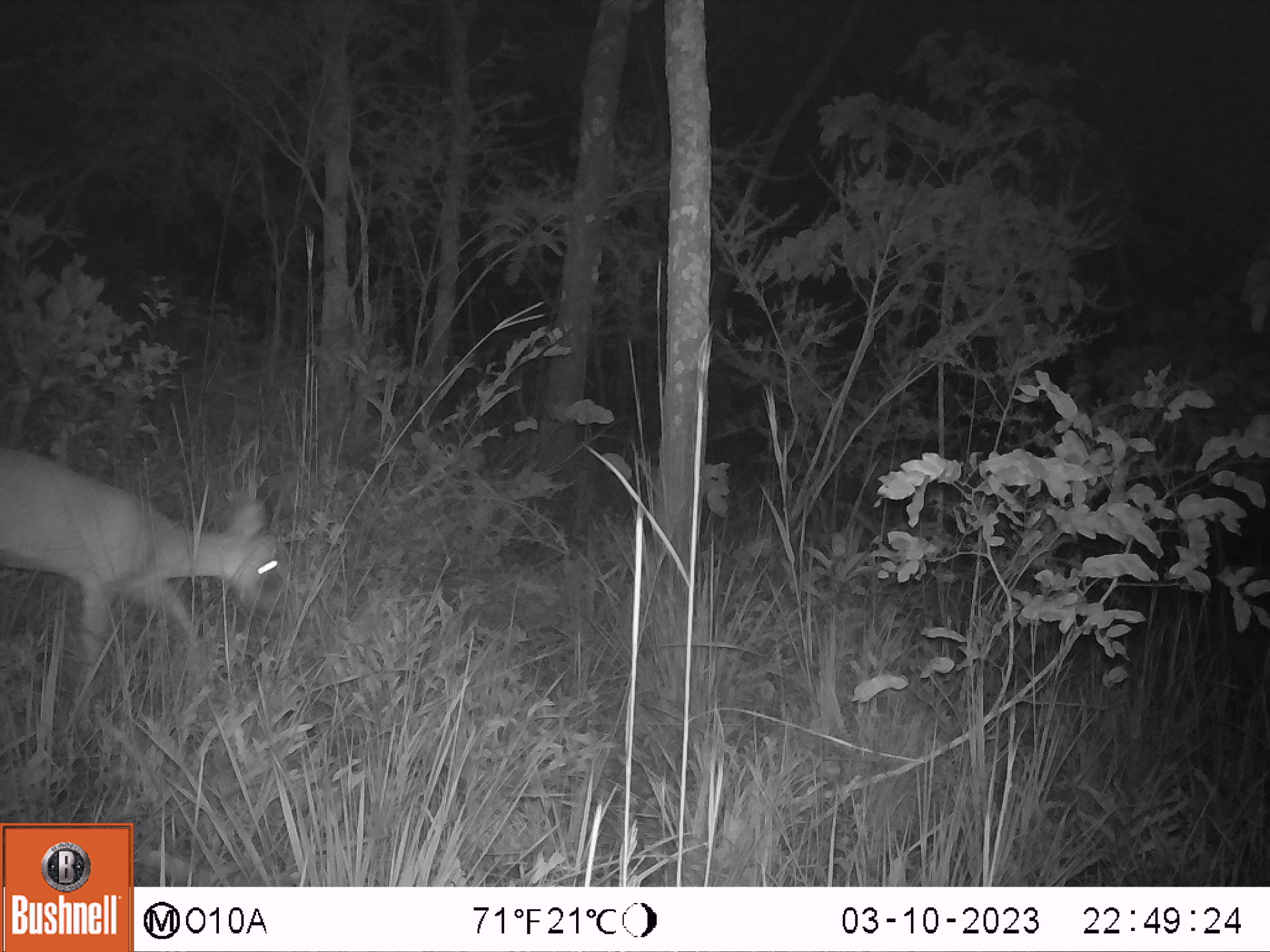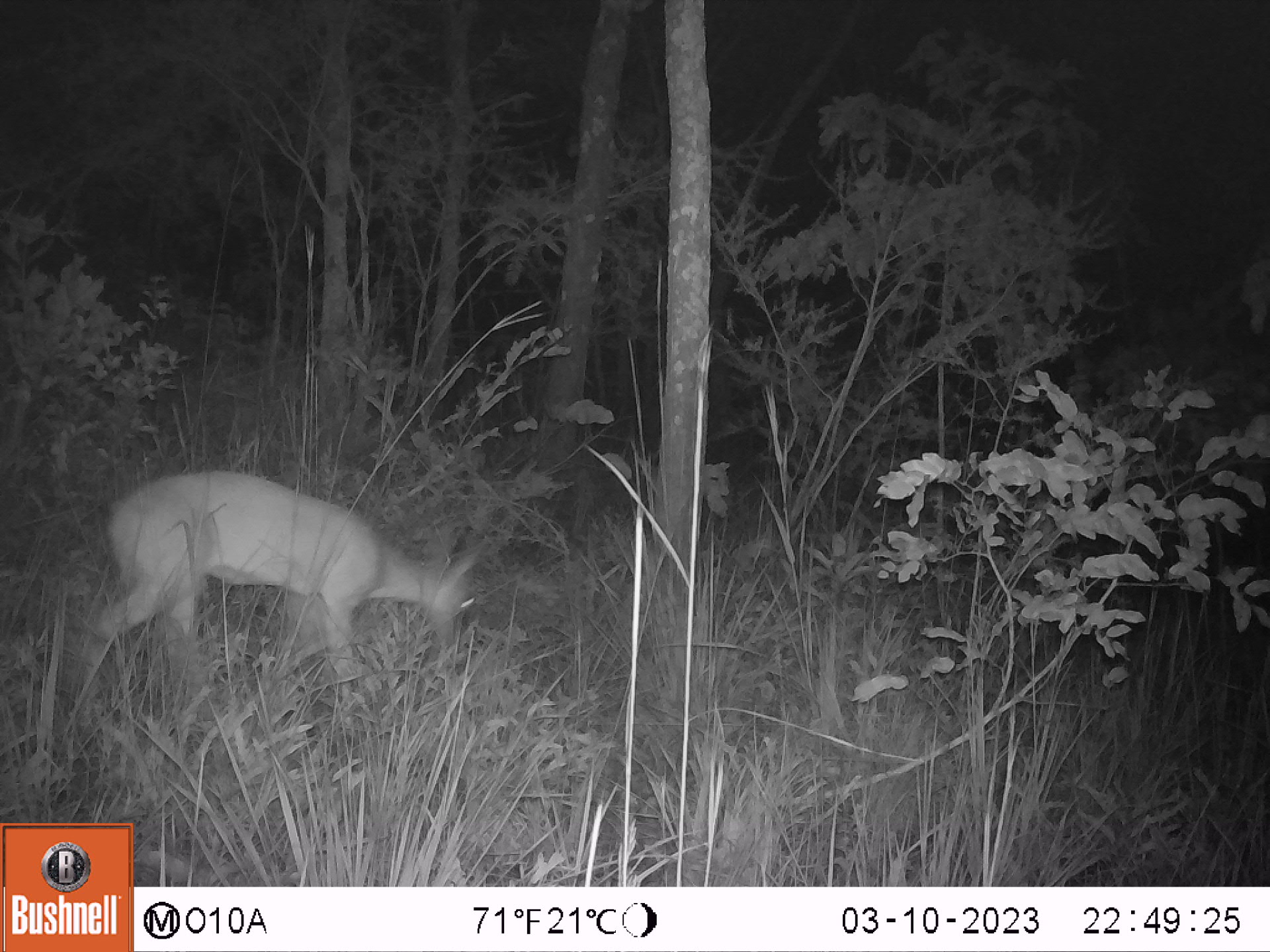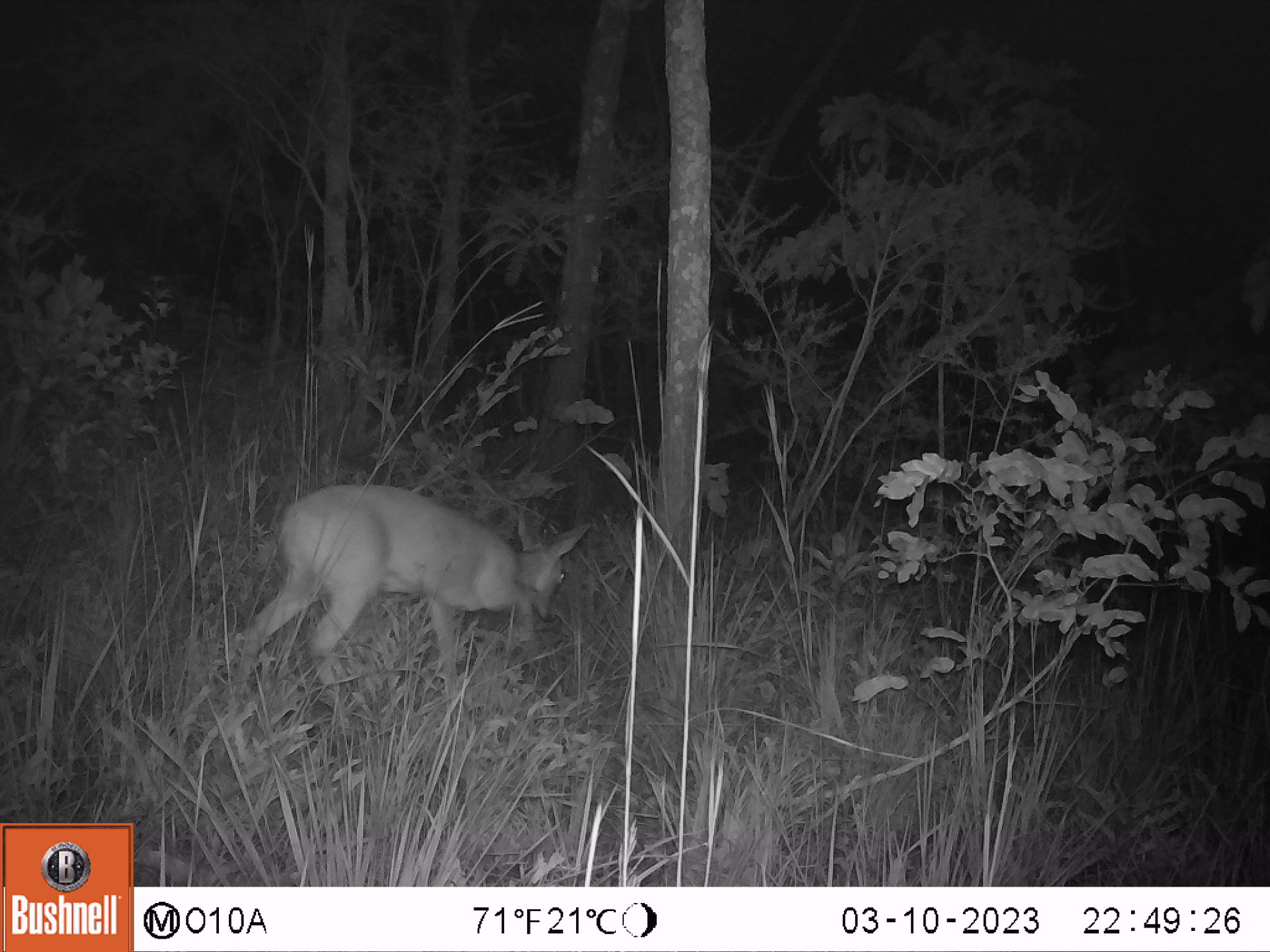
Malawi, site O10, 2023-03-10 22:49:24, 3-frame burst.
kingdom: Animalia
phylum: Chordata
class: Mammalia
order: Artiodactyla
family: Bovidae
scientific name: Antilopinae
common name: small antelope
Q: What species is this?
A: Small antelope (Antilopinae).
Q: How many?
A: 1.